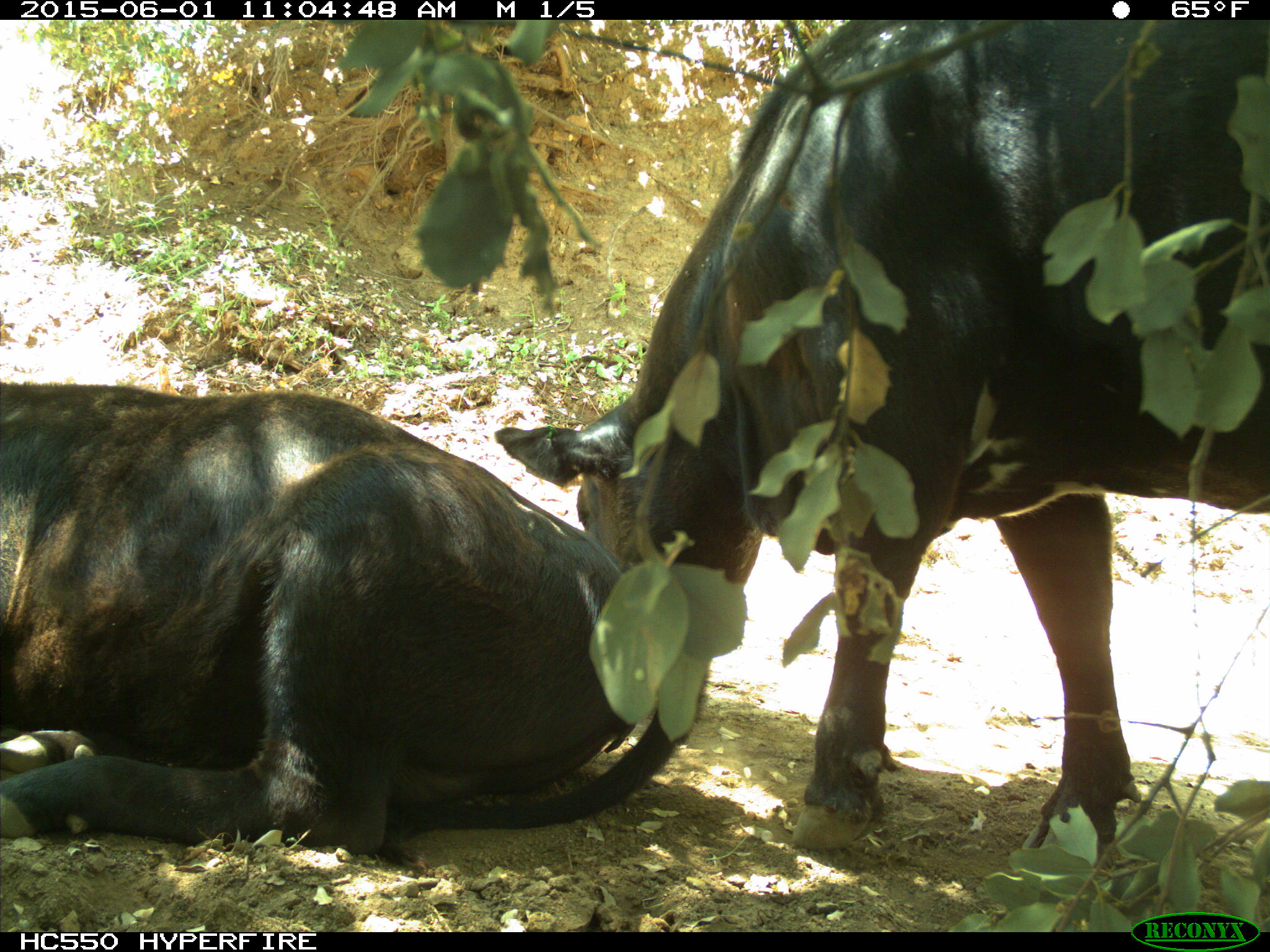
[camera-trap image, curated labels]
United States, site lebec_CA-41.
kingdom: Animalia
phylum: Chordata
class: Mammalia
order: Artiodactyla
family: Bovidae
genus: Bos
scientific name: Bos taurus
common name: domestic cow